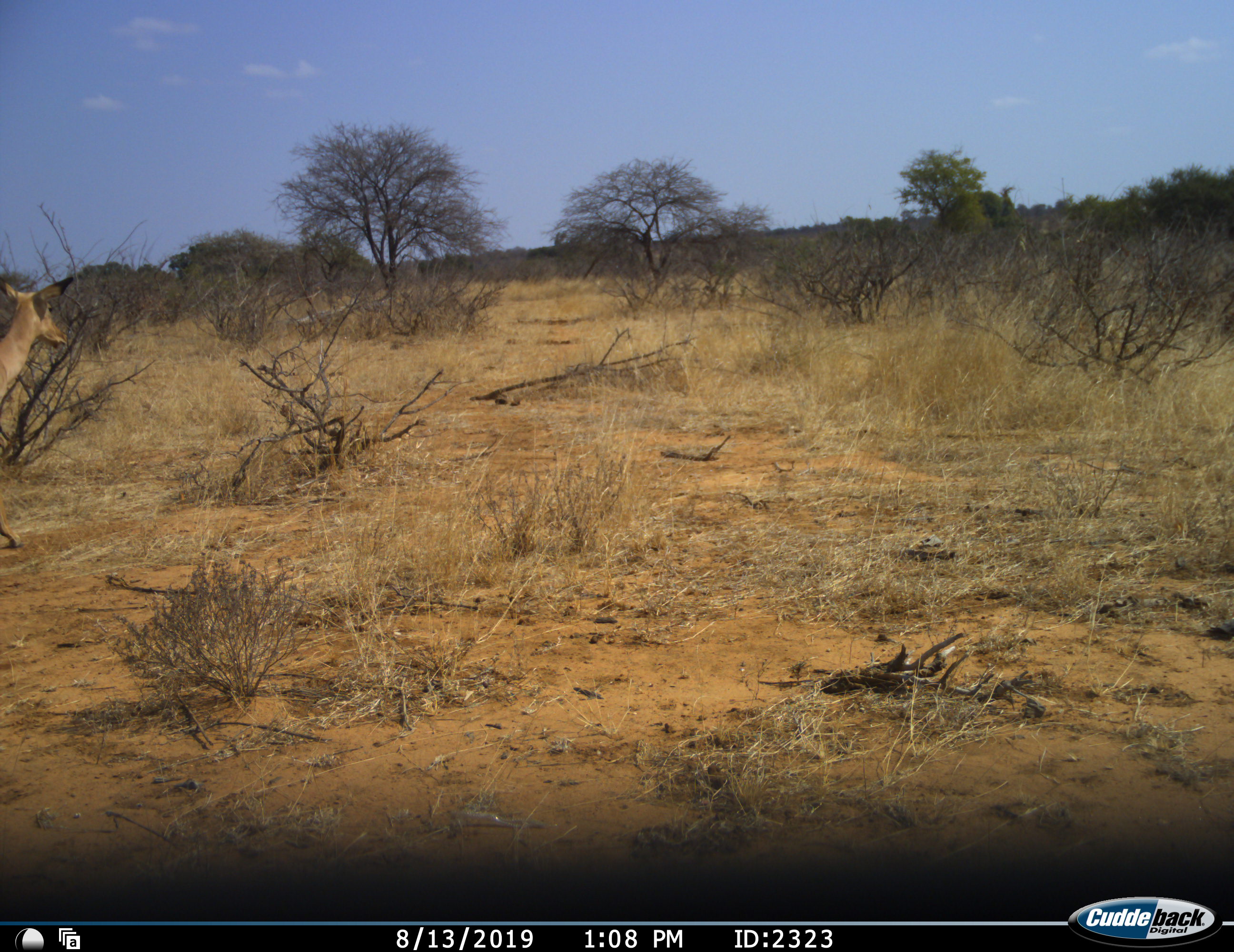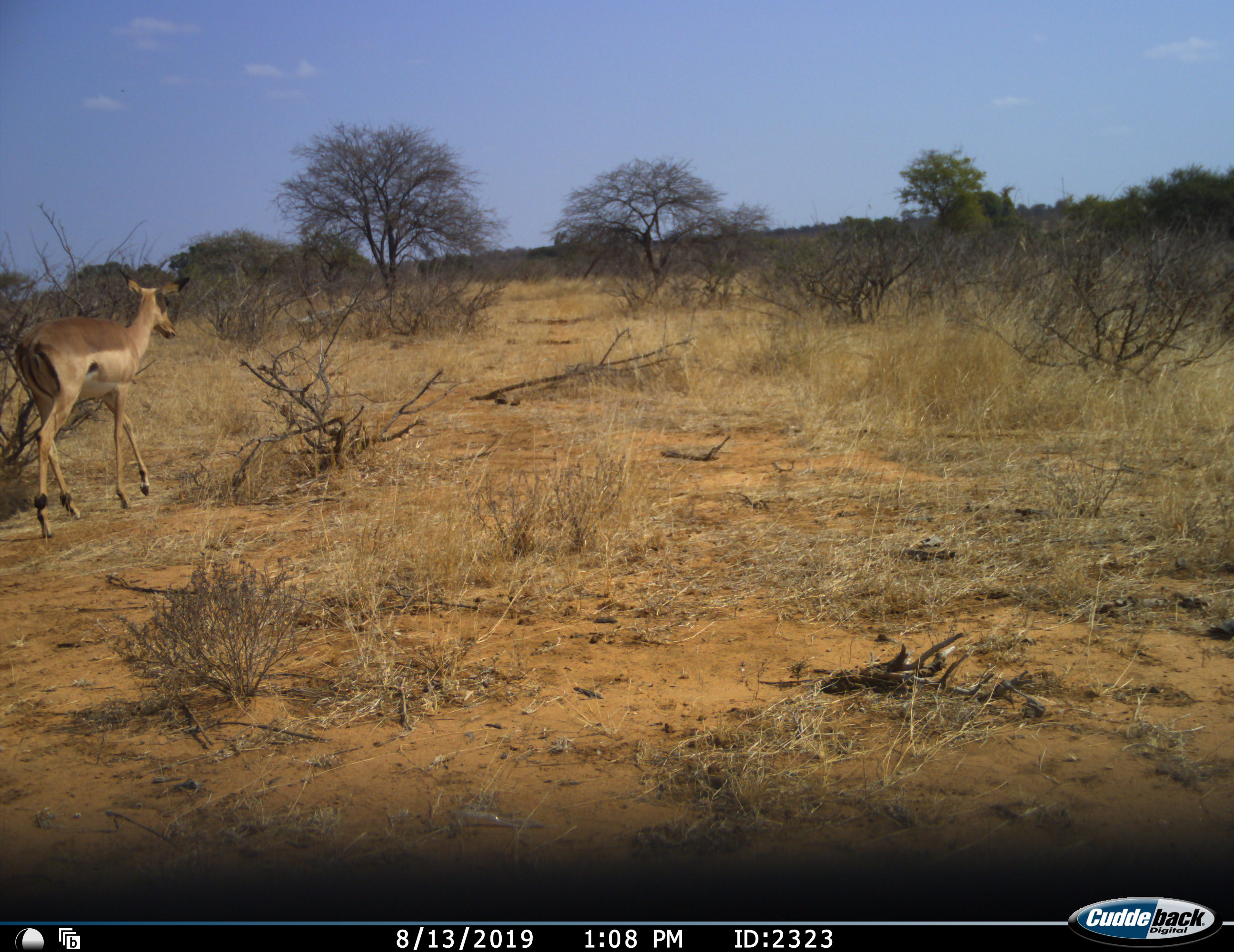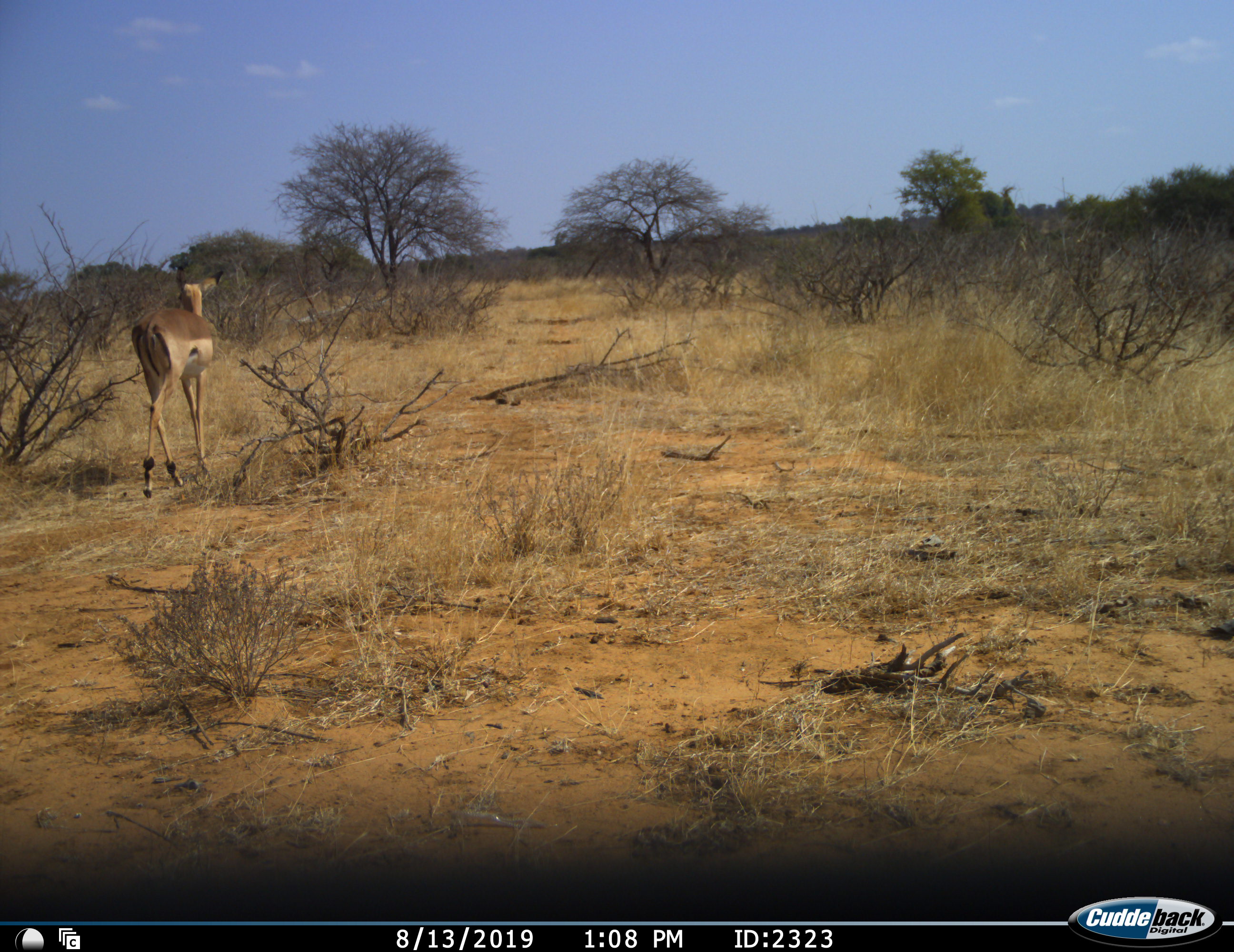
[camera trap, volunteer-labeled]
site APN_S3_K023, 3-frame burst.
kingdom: Animalia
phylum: Chordata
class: Mammalia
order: Artiodactyla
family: Bovidae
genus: Aepyceros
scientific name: Aepyceros melampus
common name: impala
Impala (Aepyceros melampus), count 1. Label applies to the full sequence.